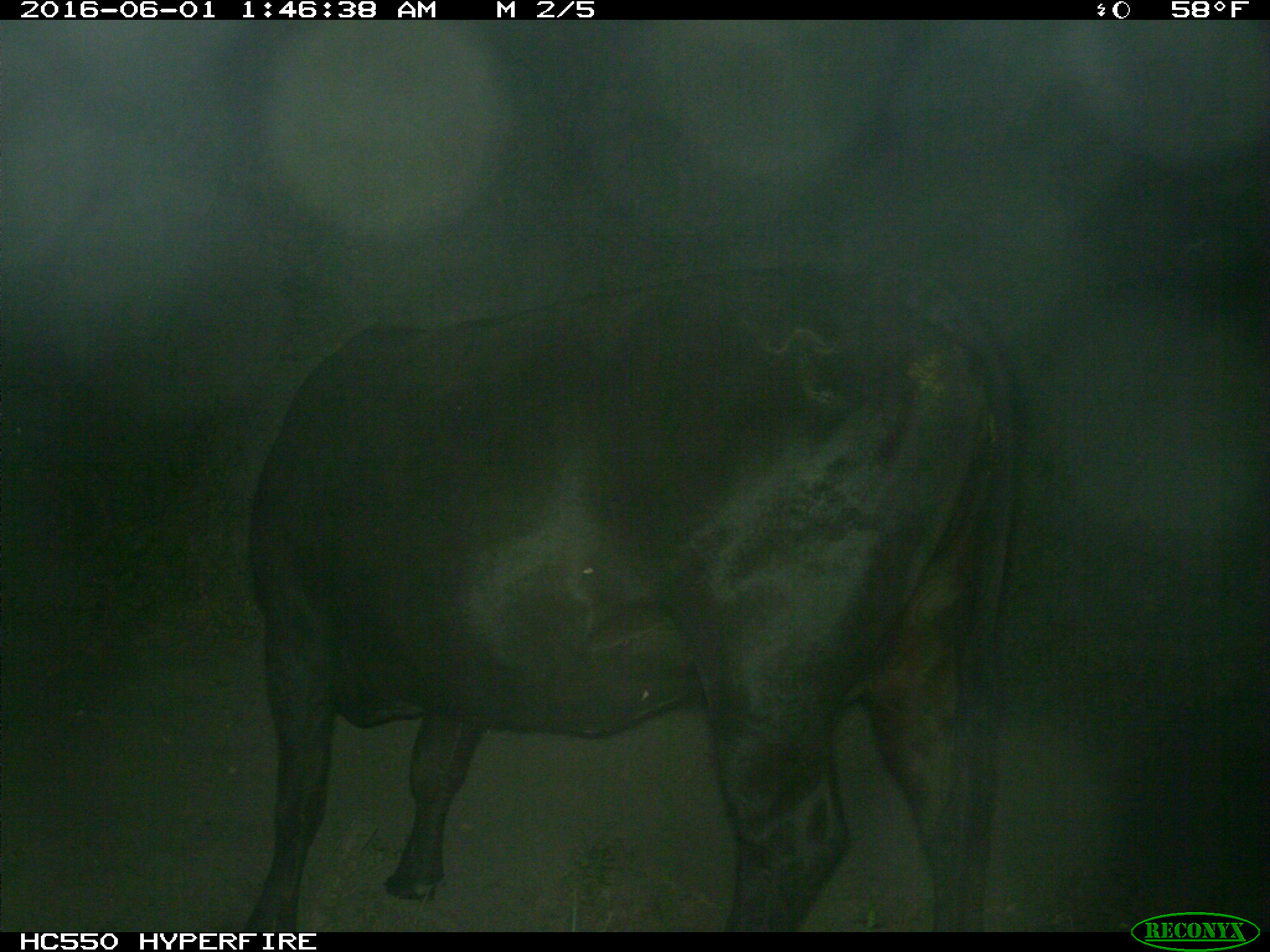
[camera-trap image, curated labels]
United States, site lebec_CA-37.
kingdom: Animalia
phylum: Chordata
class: Mammalia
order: Artiodactyla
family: Bovidae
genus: Bos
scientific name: Bos taurus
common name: domestic cow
Bos taurus (domestic cow).